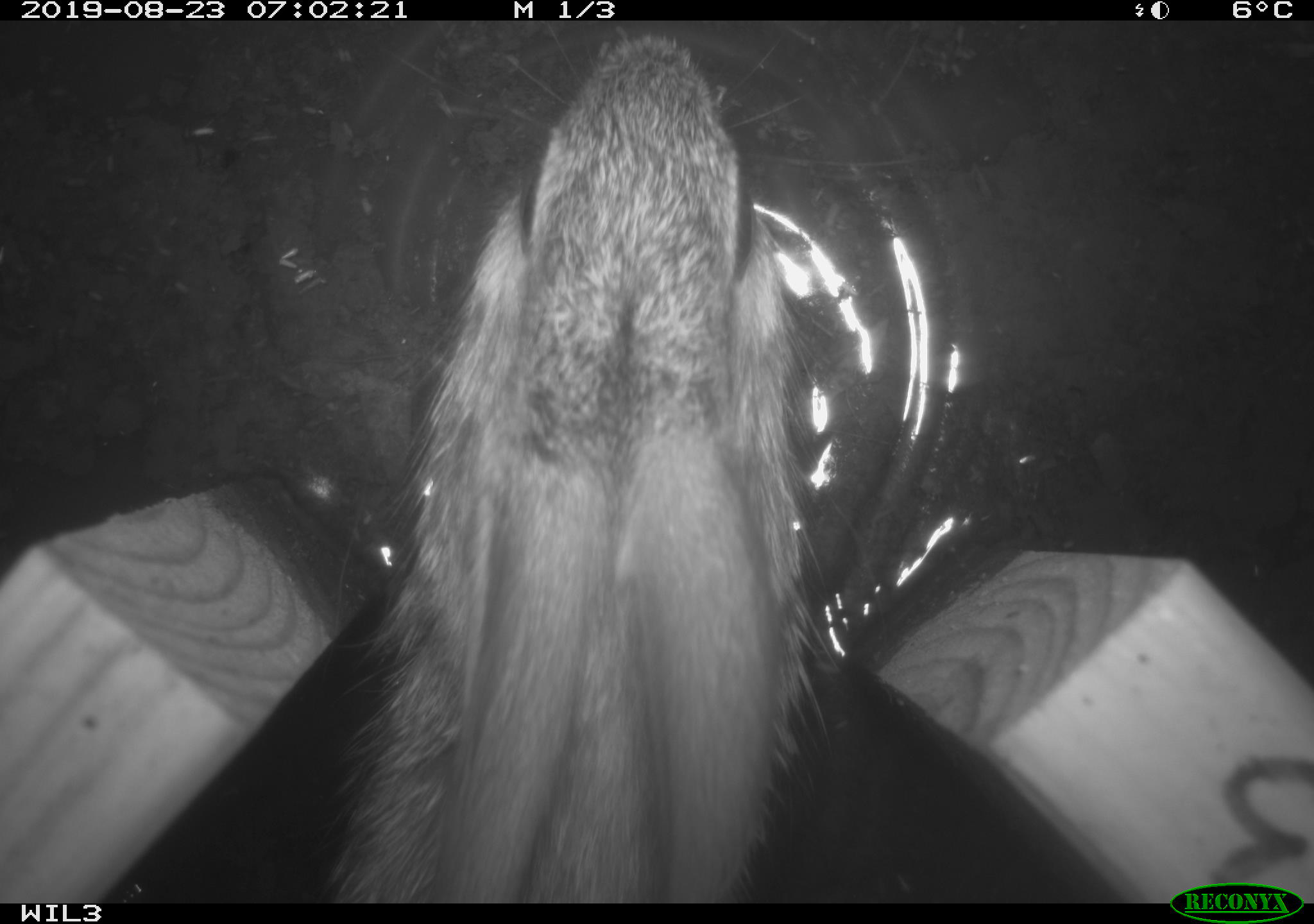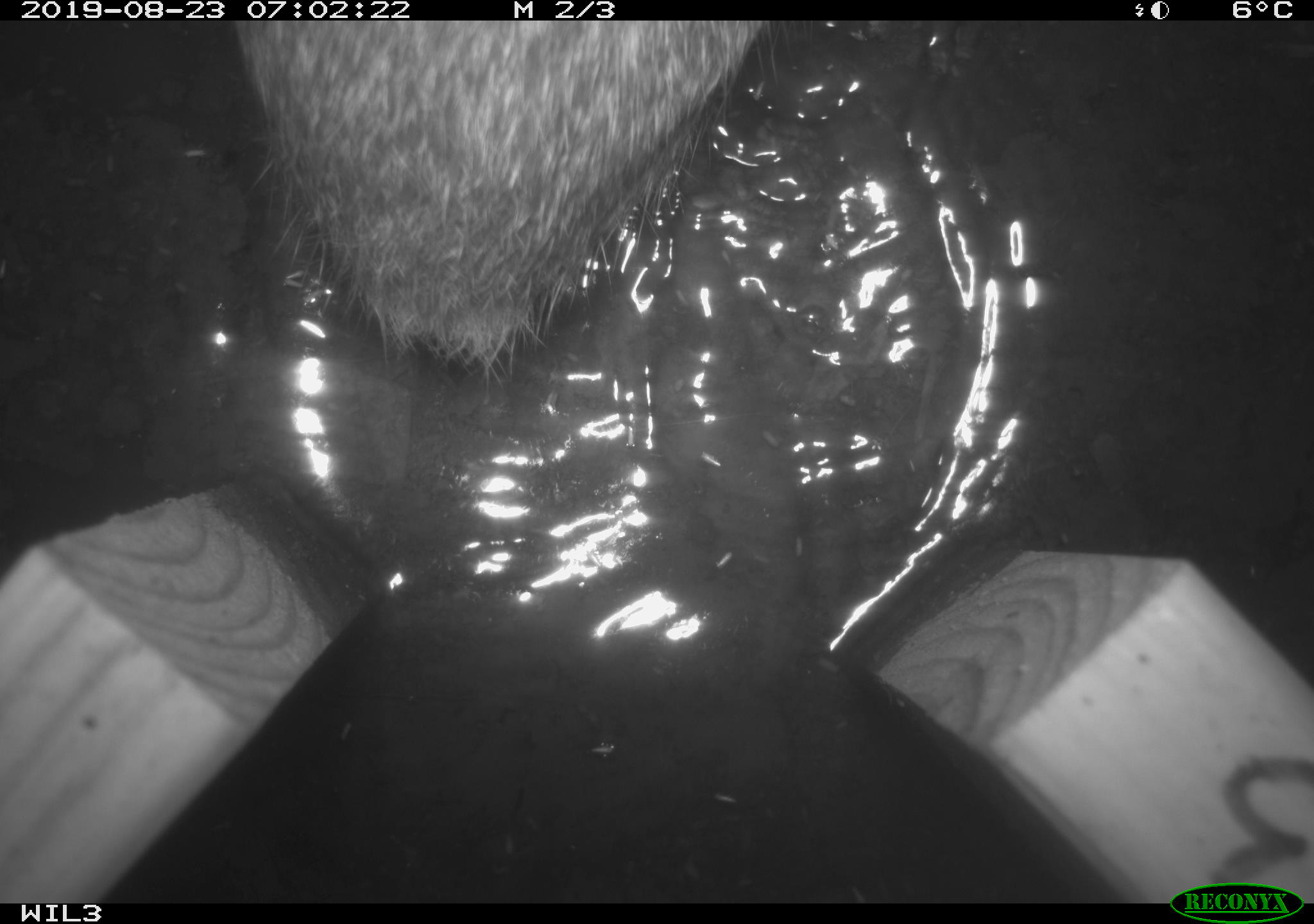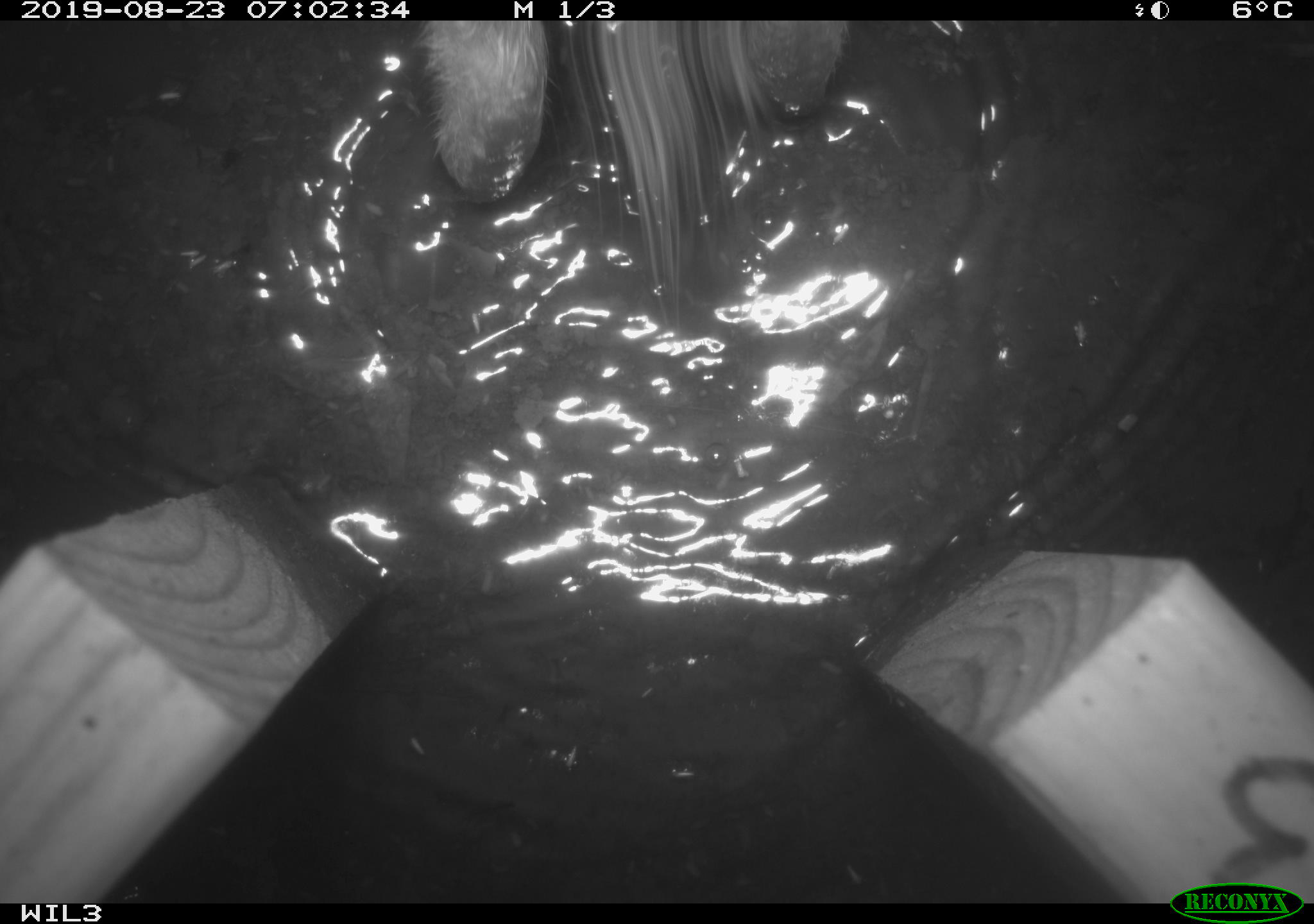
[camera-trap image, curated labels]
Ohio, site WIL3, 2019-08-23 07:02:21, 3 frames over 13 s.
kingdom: Animalia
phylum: Chordata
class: Mammalia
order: Lagomorpha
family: Leporidae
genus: Sylvilagus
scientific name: Sylvilagus floridanus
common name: eastern cottontail